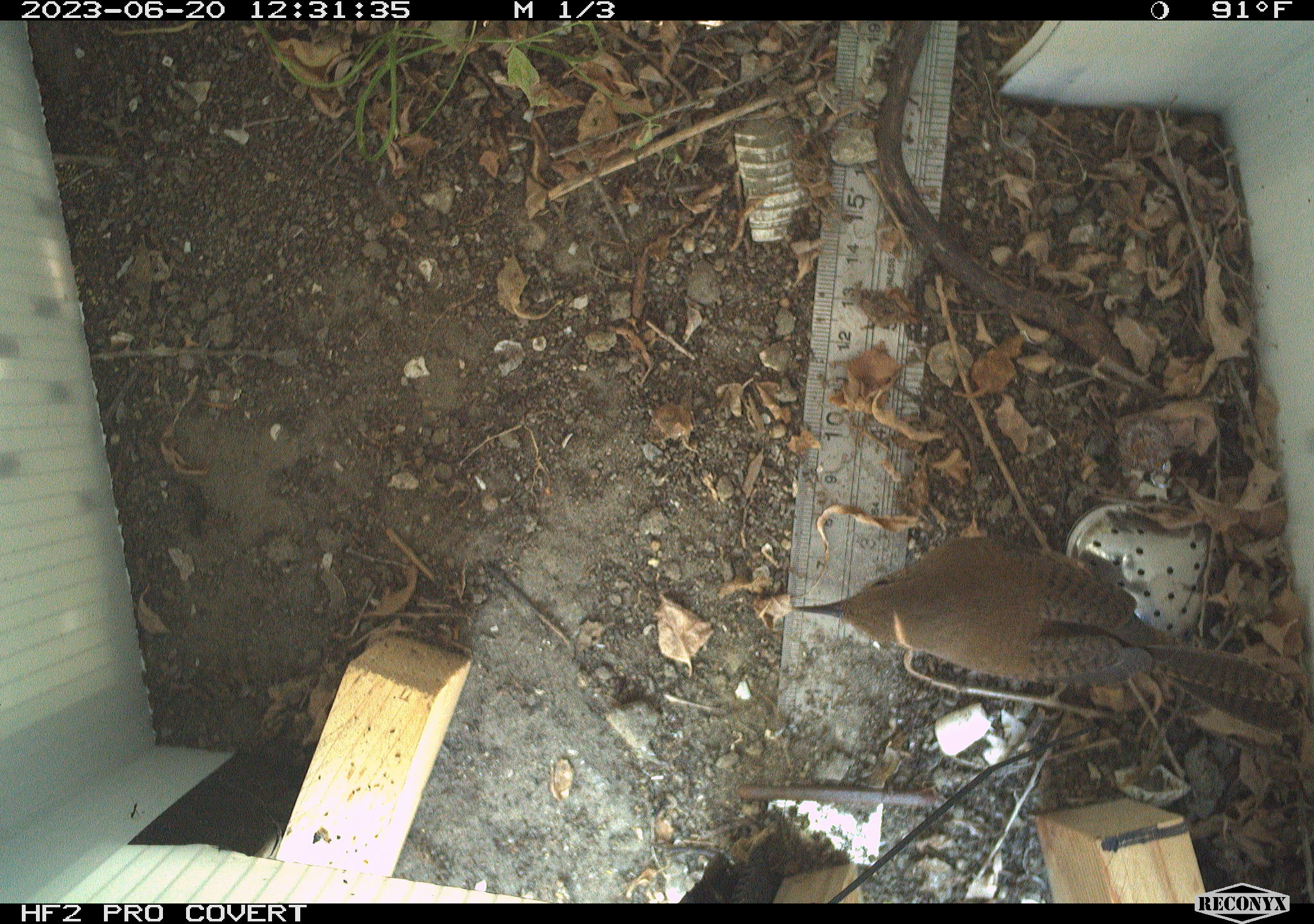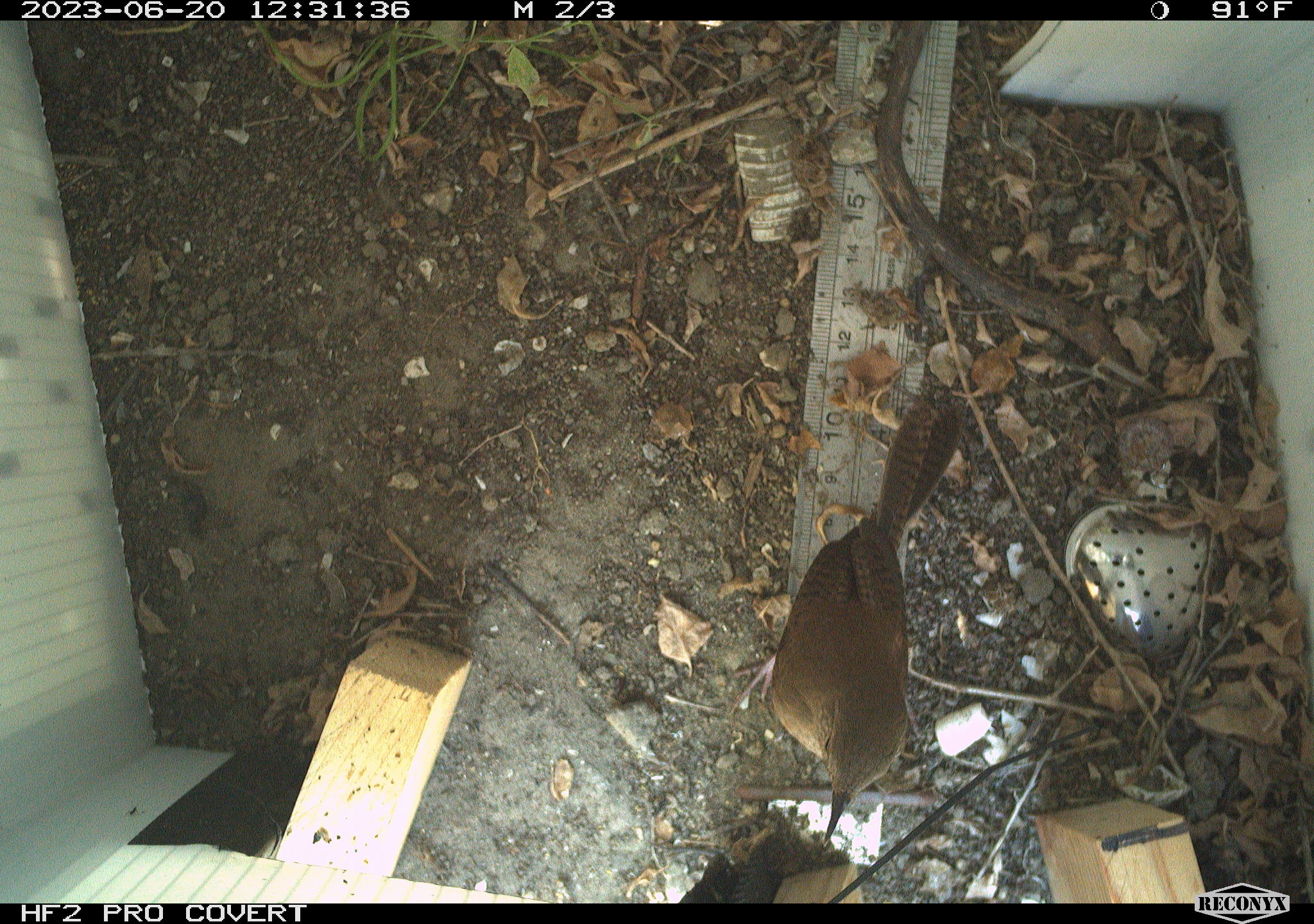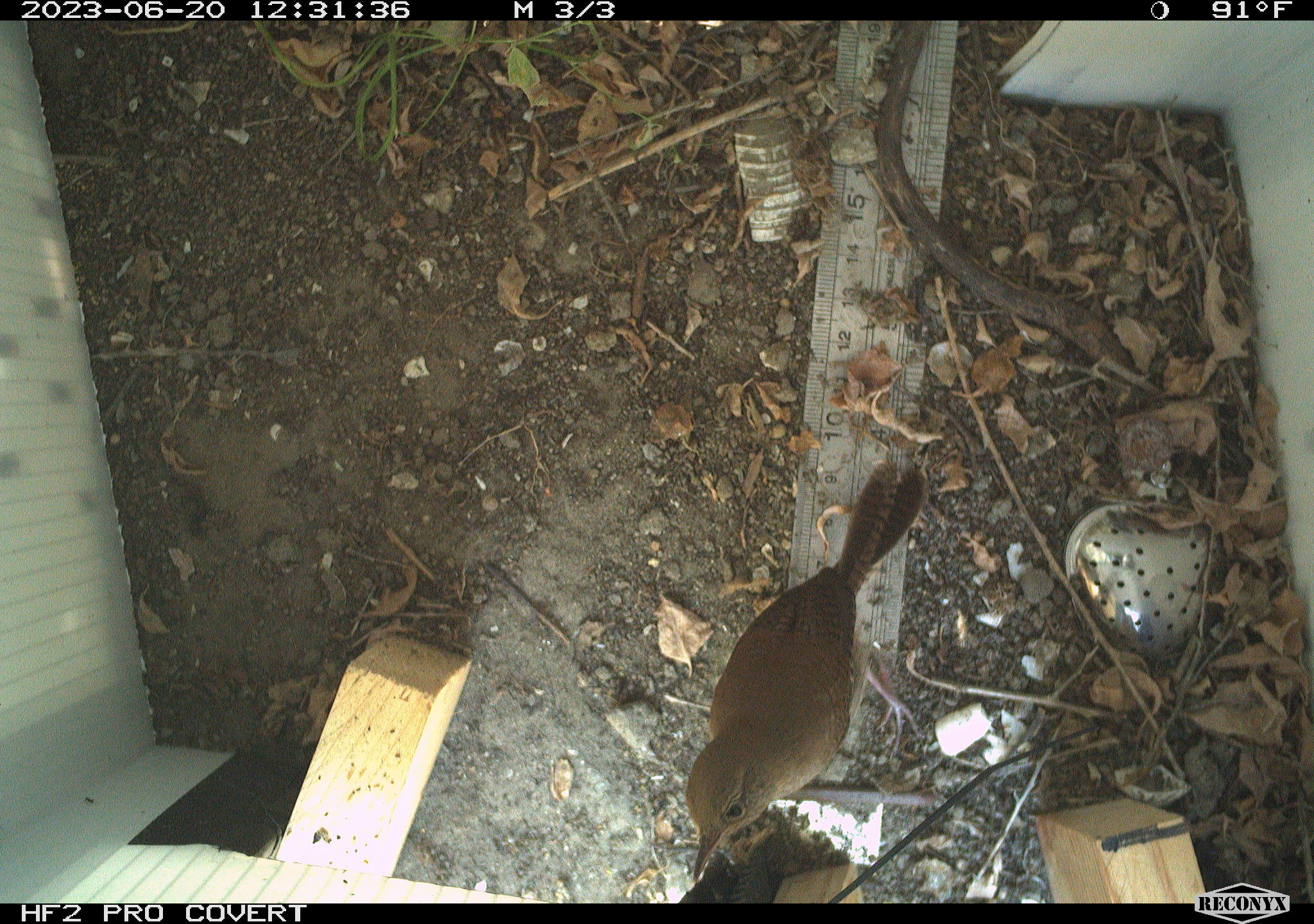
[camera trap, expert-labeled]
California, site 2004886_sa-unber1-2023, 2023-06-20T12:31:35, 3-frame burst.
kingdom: Animalia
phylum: Chordata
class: Aves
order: Passeriformes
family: Troglodytidae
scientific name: Troglodytidae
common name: wren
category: troglodytidae family